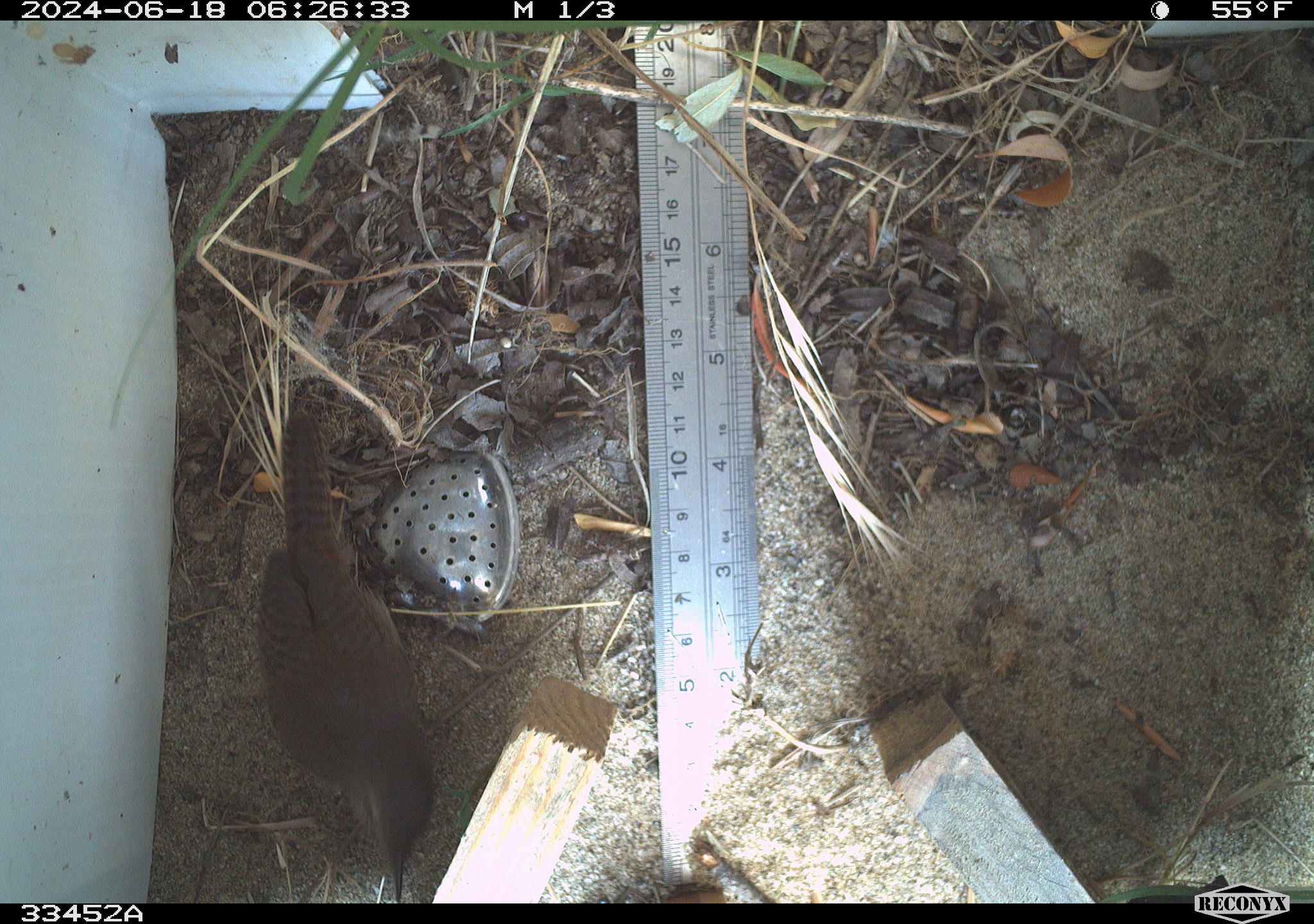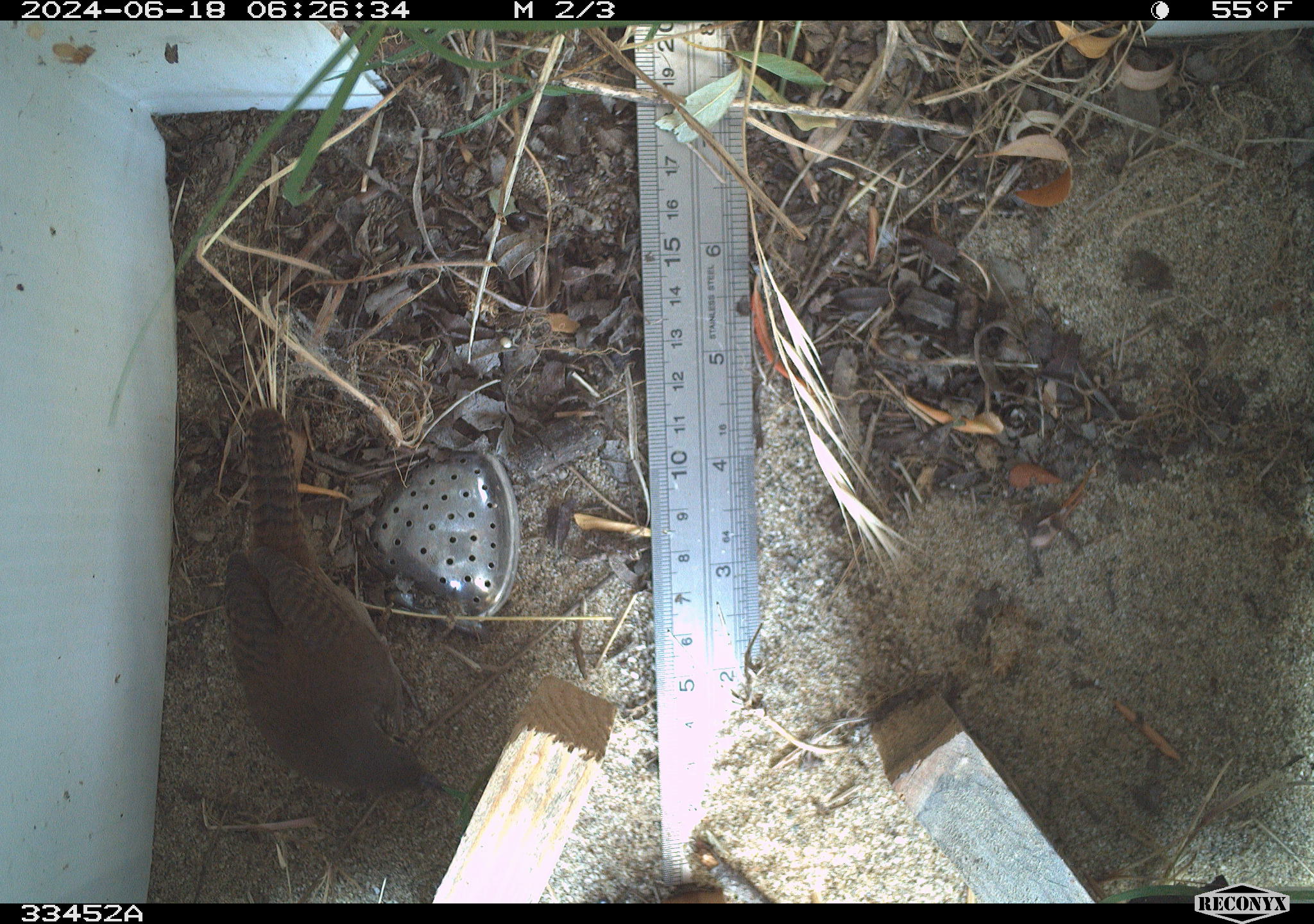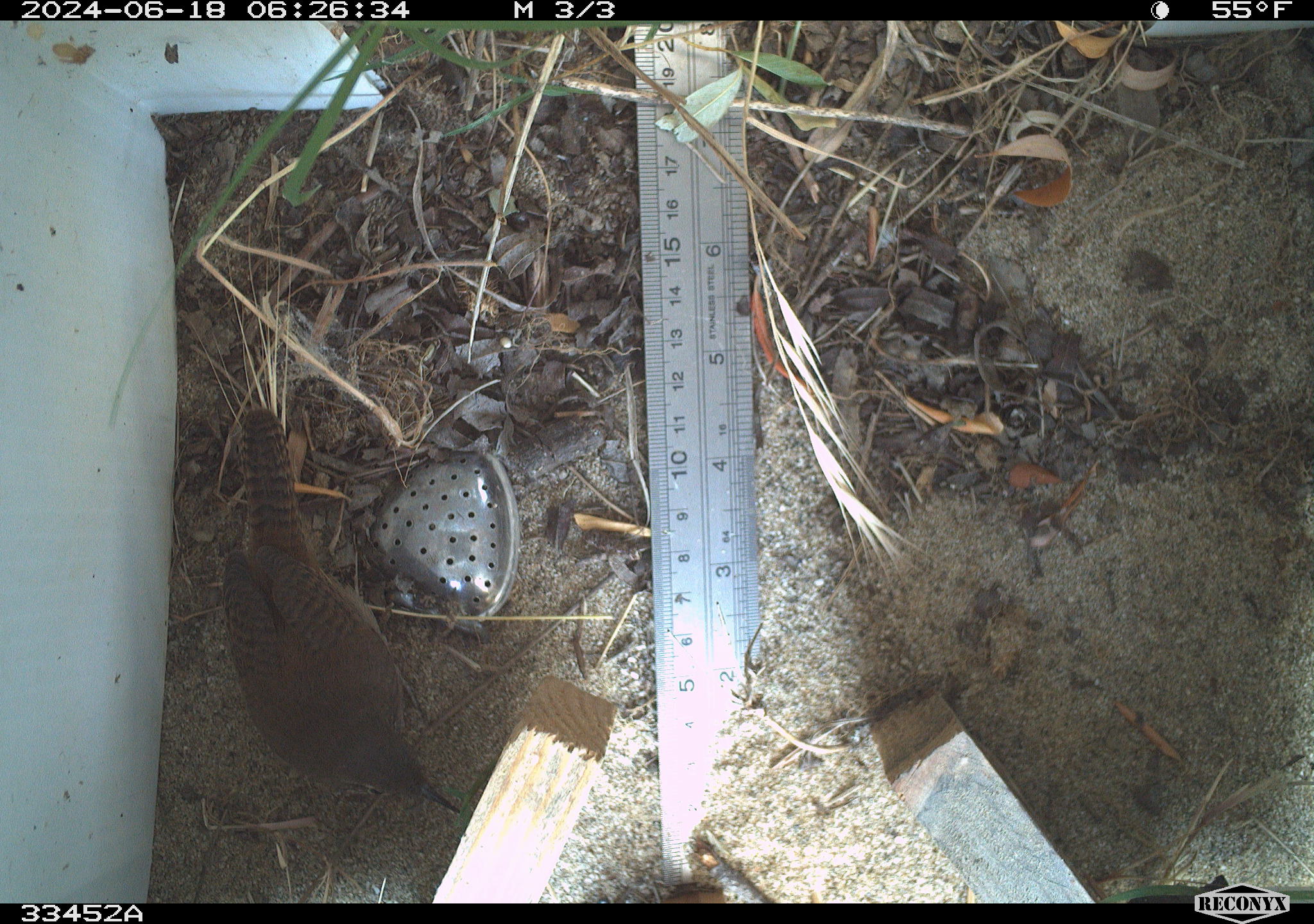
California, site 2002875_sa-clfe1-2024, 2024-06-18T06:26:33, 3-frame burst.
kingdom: Animalia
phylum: Chordata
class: Aves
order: Passeriformes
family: Troglodytidae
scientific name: Troglodytidae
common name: wren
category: troglodytidae family